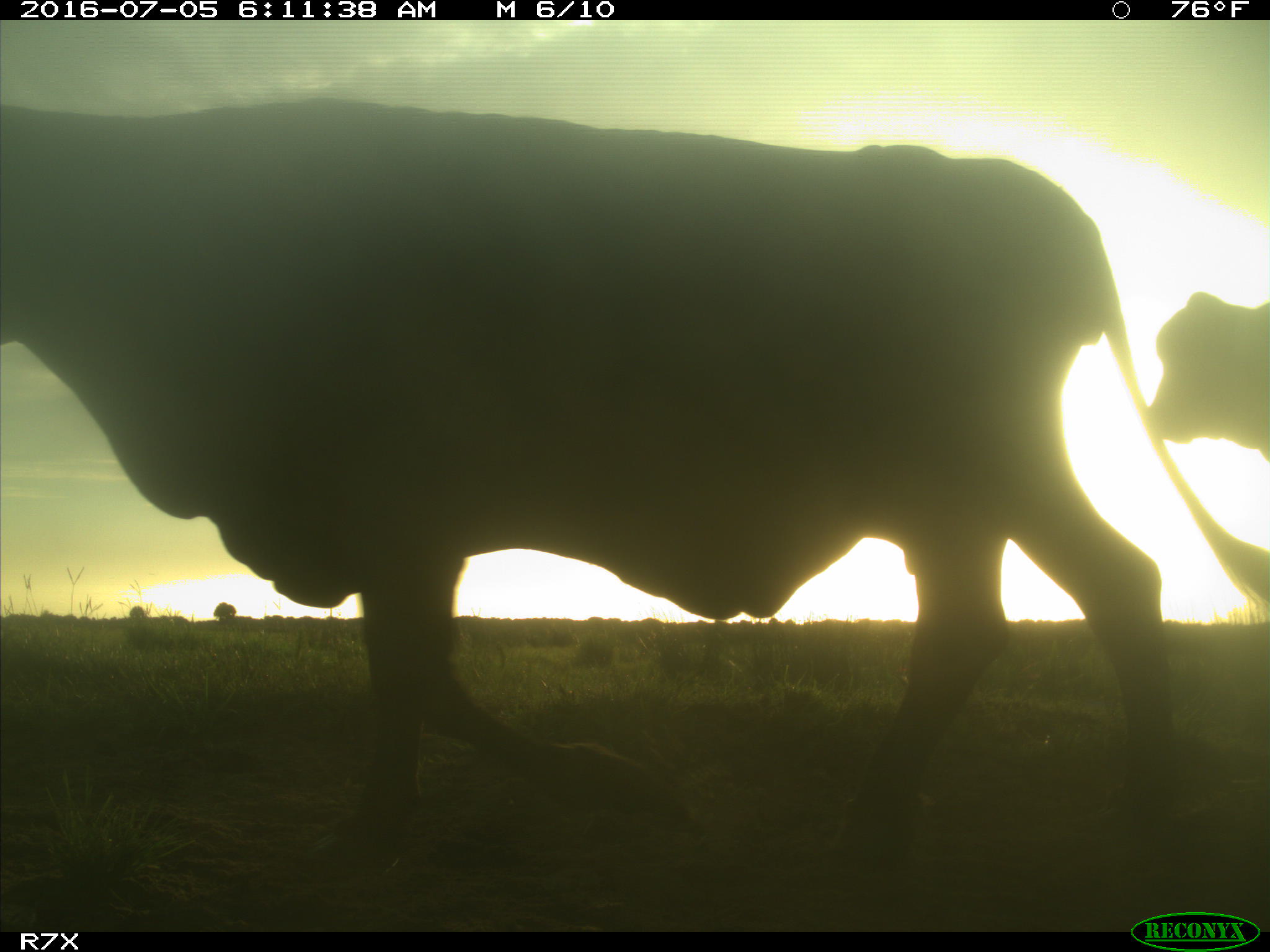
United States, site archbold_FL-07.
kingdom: Animalia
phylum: Chordata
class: Mammalia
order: Artiodactyla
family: Bovidae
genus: Bos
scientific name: Bos taurus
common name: domestic cow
Bos taurus (domestic cow).